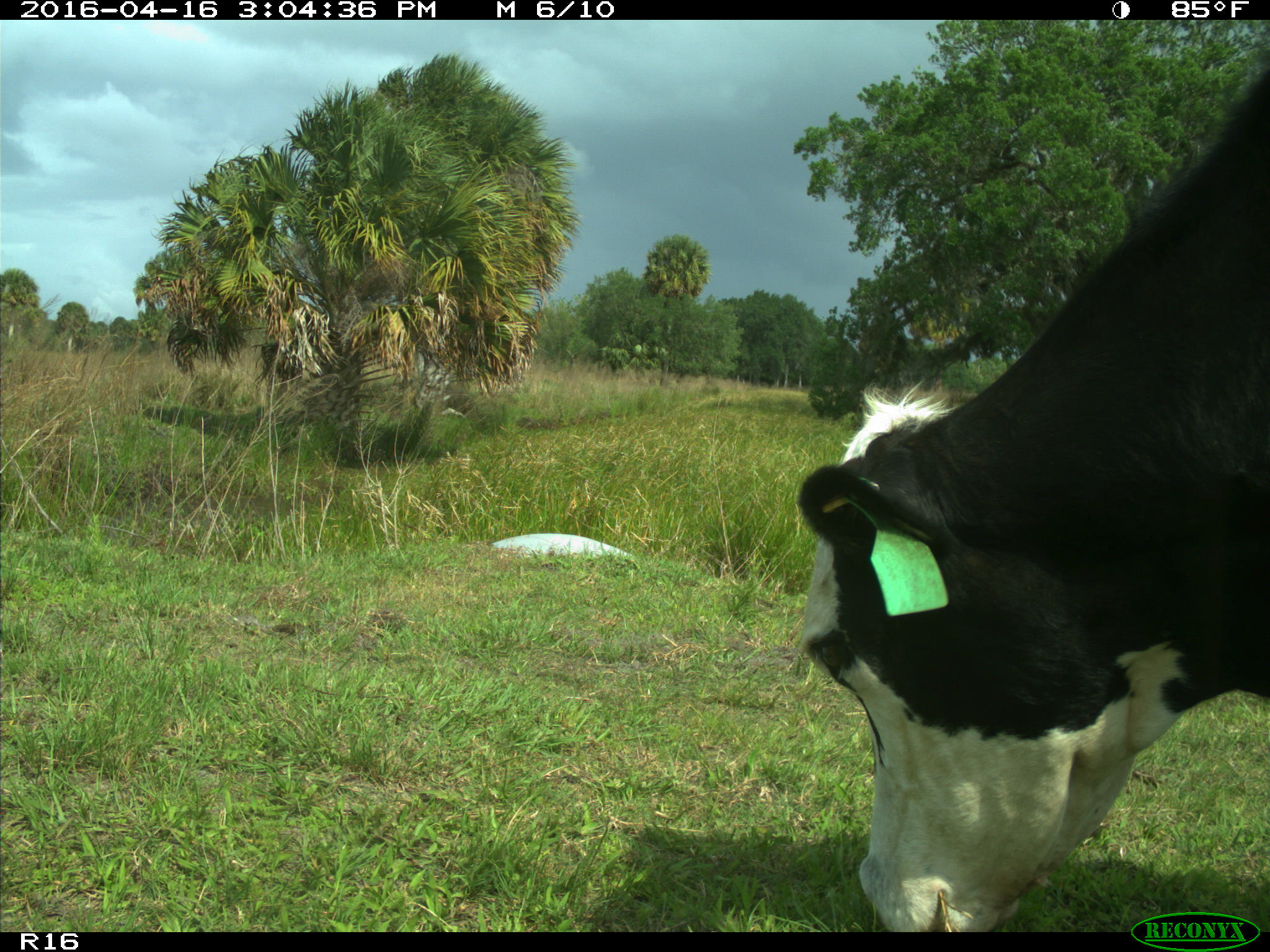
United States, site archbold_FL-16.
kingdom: Animalia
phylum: Chordata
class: Mammalia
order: Artiodactyla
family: Bovidae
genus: Bos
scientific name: Bos taurus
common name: domestic cow